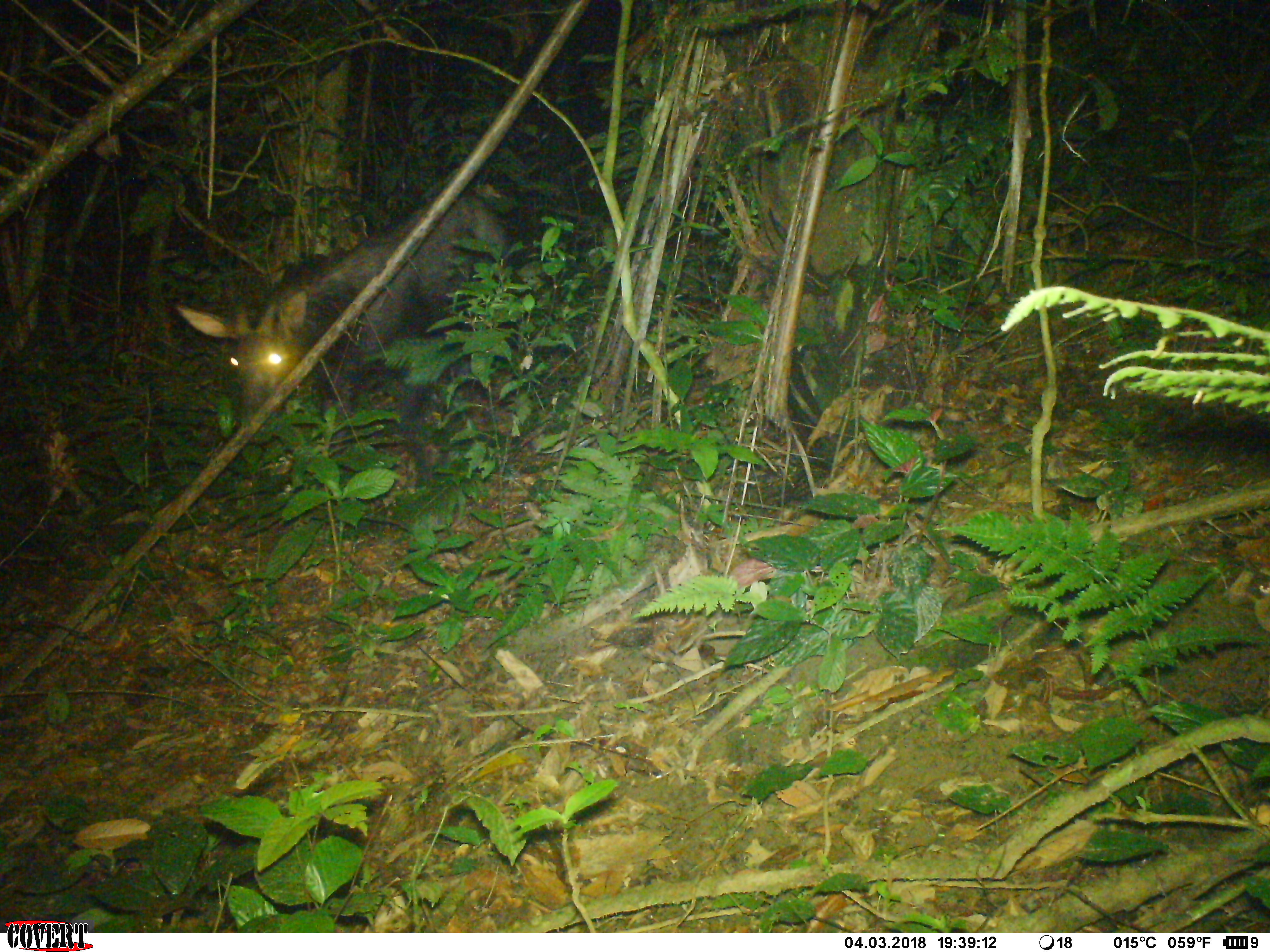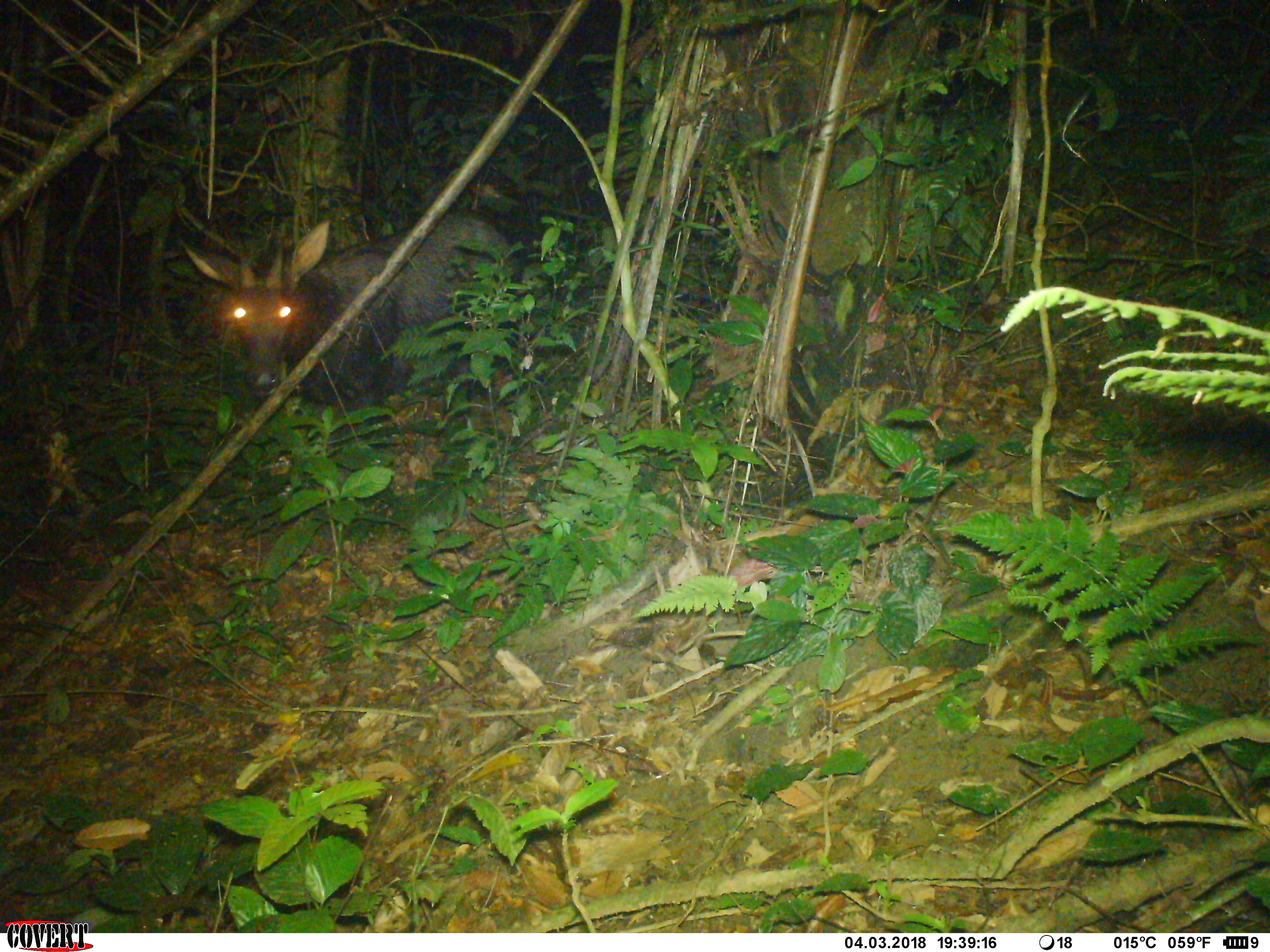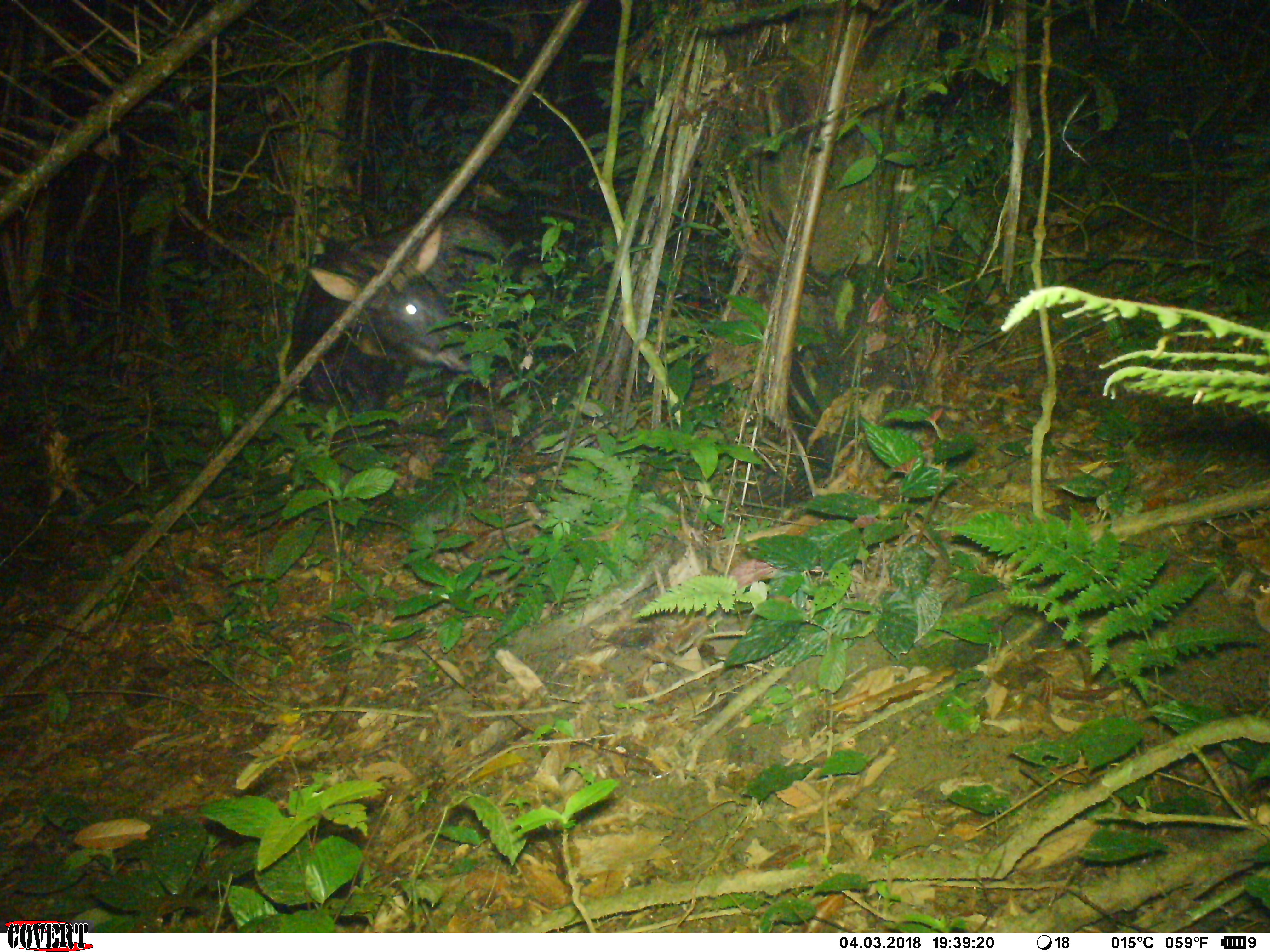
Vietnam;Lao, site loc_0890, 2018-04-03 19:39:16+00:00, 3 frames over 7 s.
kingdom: Animalia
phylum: Chordata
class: Mammalia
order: Artiodactyla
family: Bovidae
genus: Capricornis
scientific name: Capricornis sumatraensis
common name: chinese serow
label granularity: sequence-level